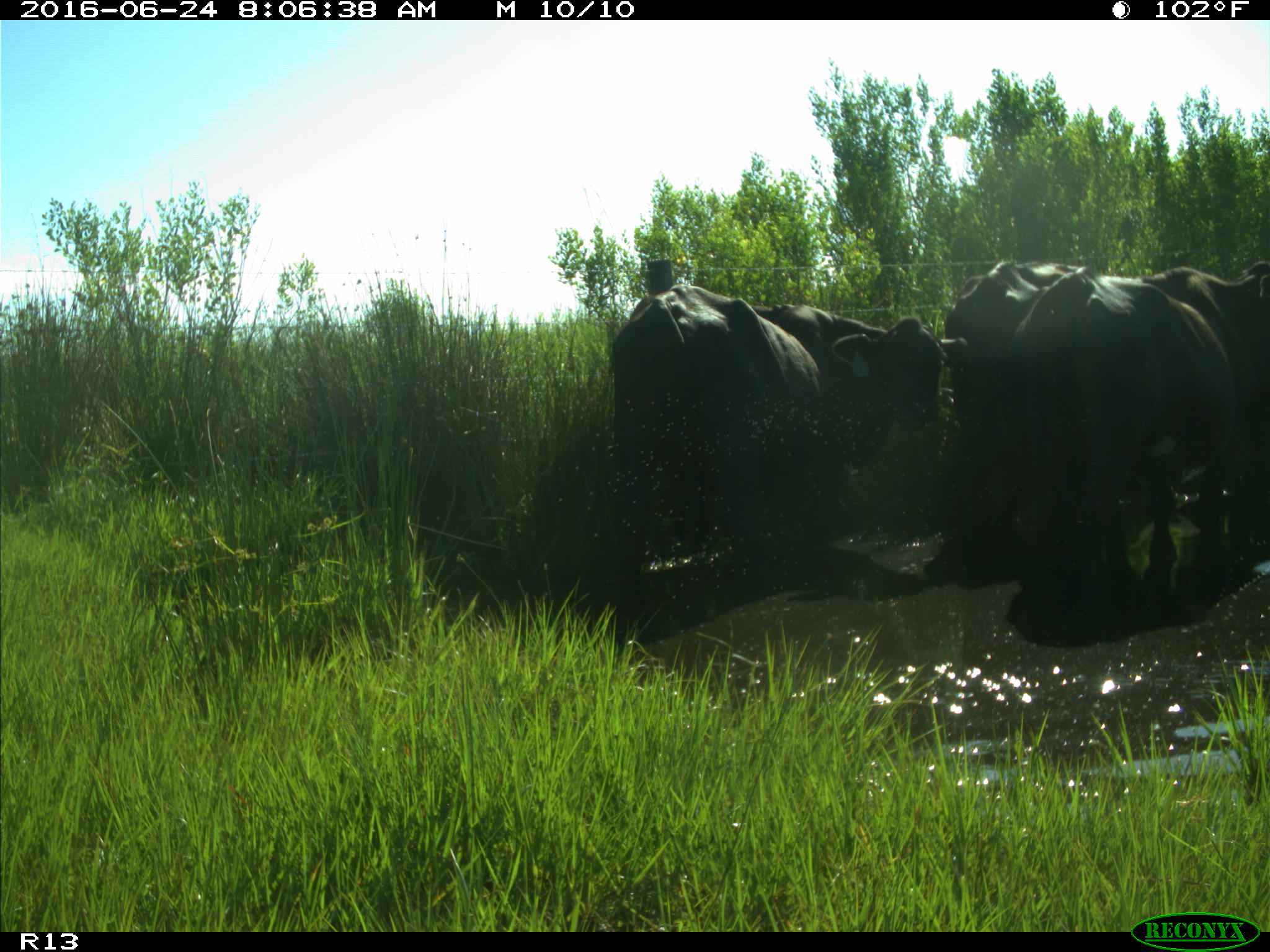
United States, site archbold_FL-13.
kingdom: Animalia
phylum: Chordata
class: Mammalia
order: Artiodactyla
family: Bovidae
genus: Bos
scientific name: Bos taurus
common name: domestic cow